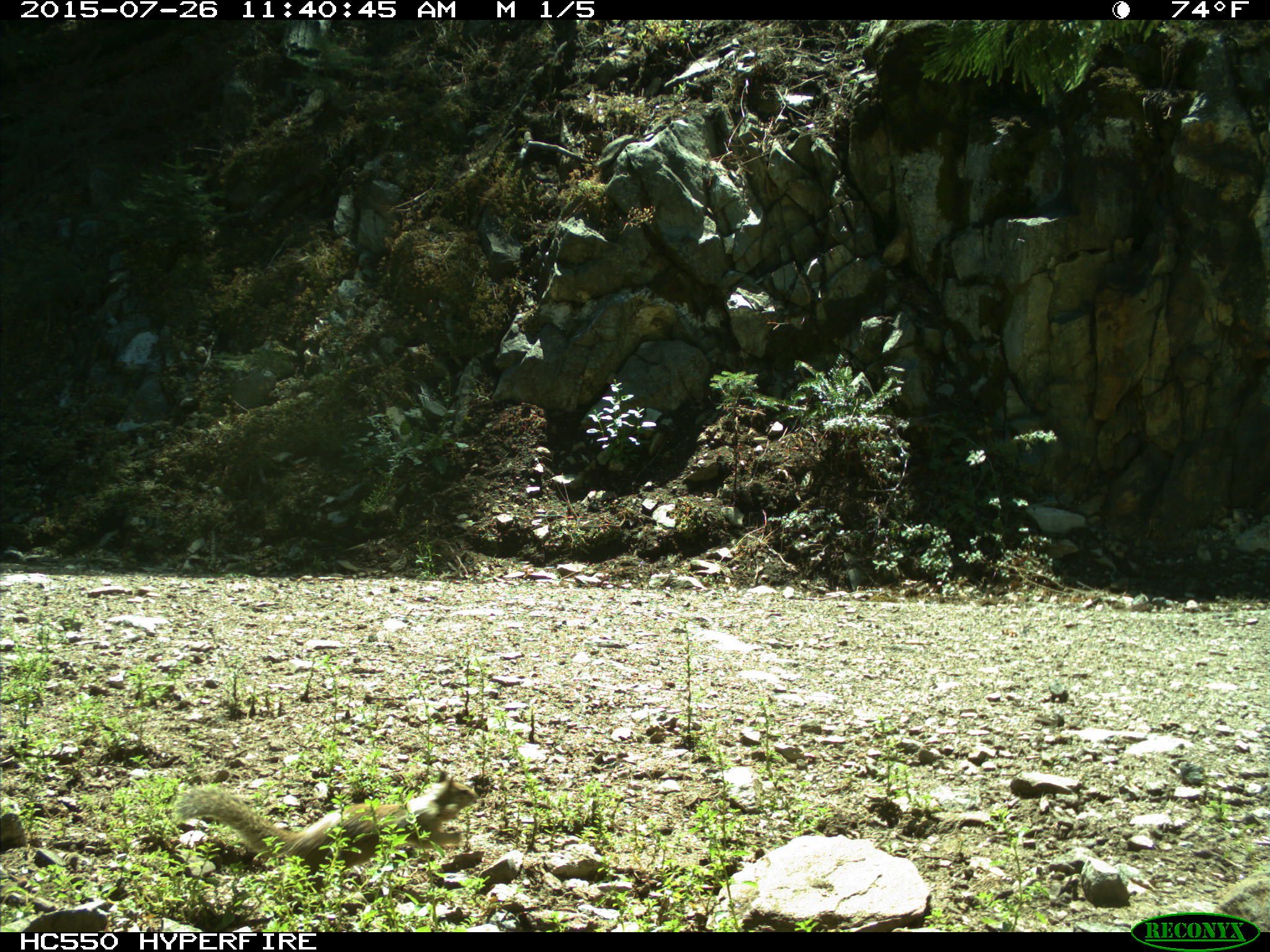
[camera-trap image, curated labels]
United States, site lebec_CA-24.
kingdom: Animalia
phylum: Chordata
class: Mammalia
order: Rodentia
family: Sciuridae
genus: Otospermophilus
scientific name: Otospermophilus beecheyi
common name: california ground squirrel